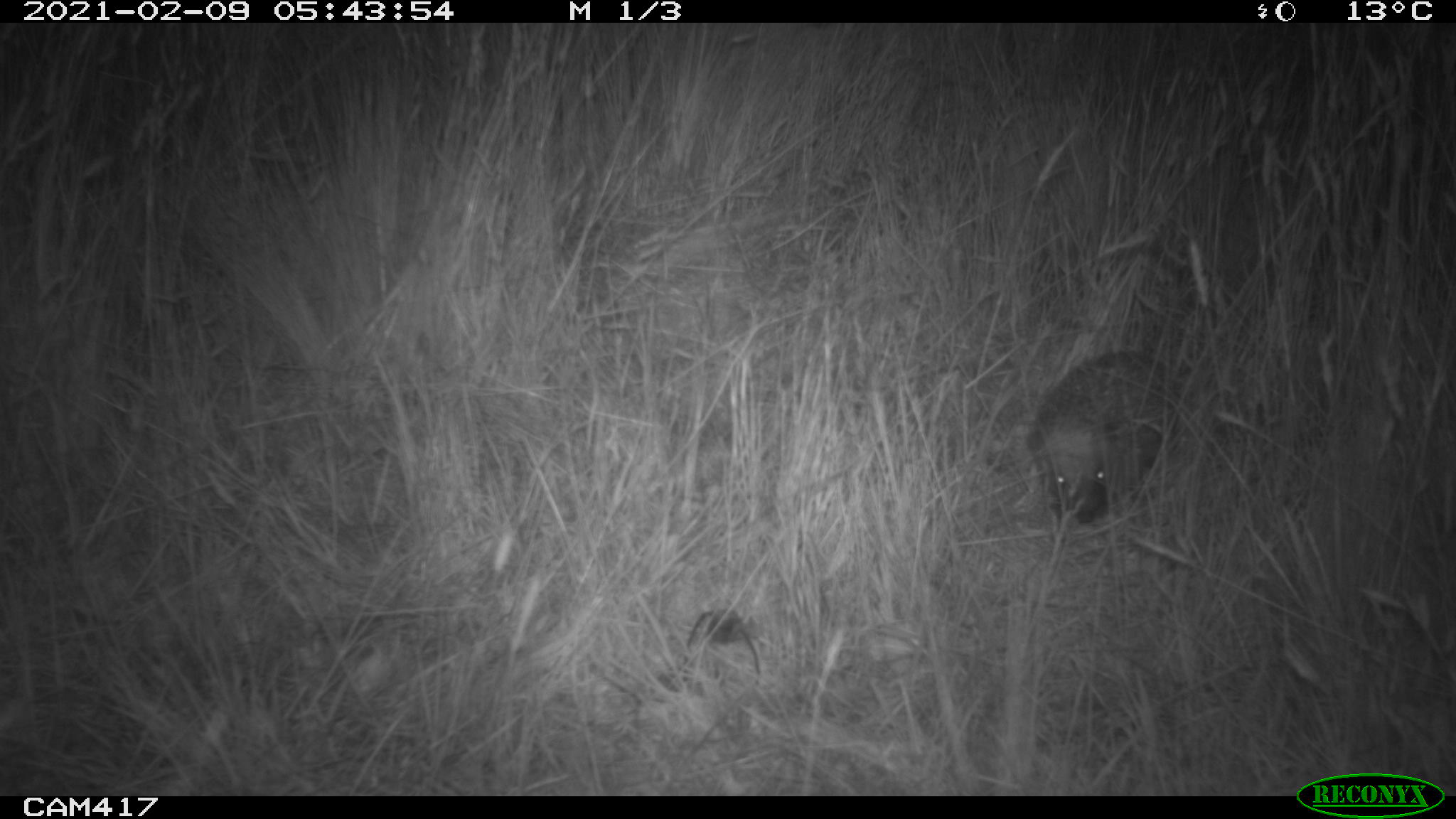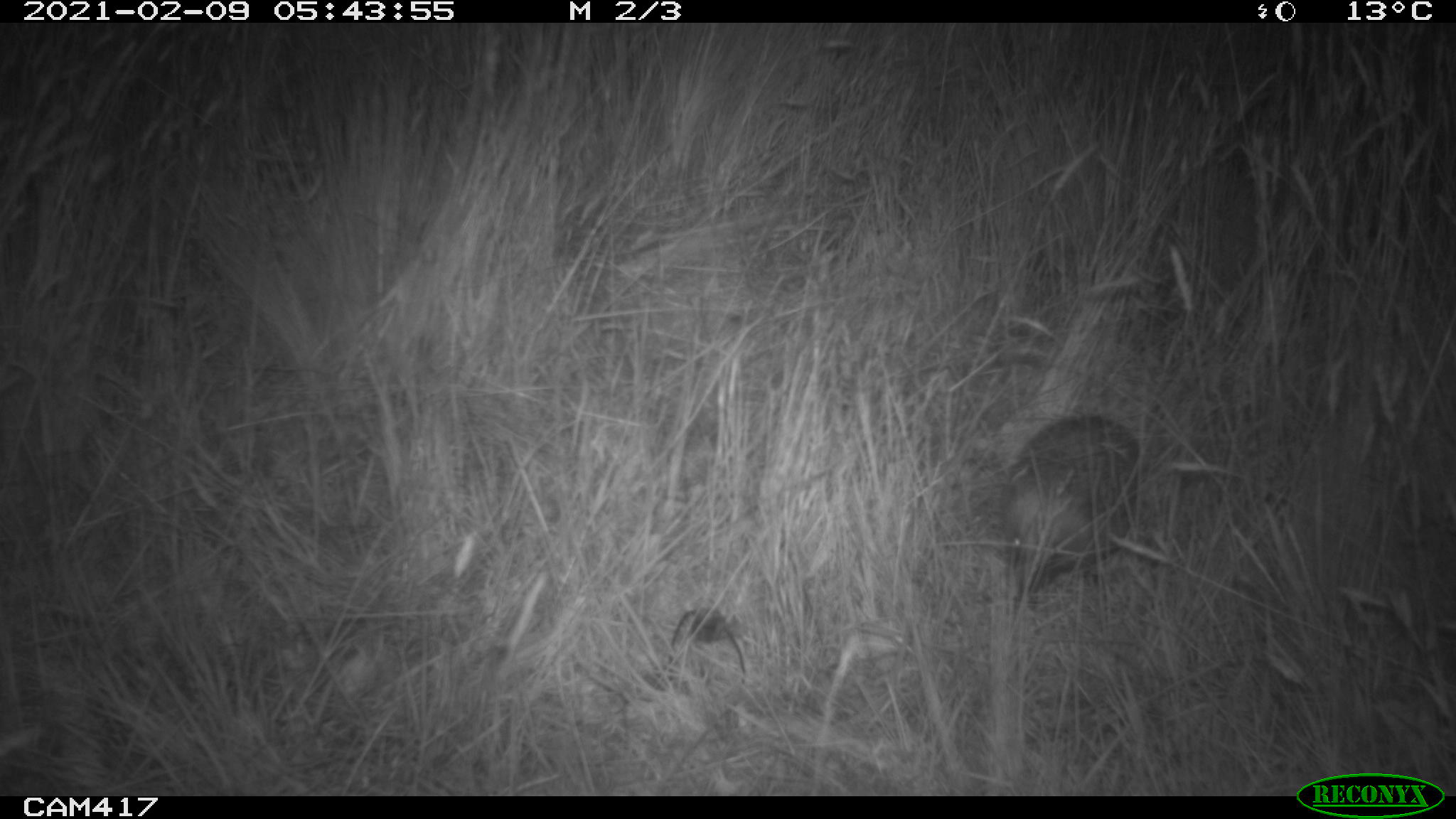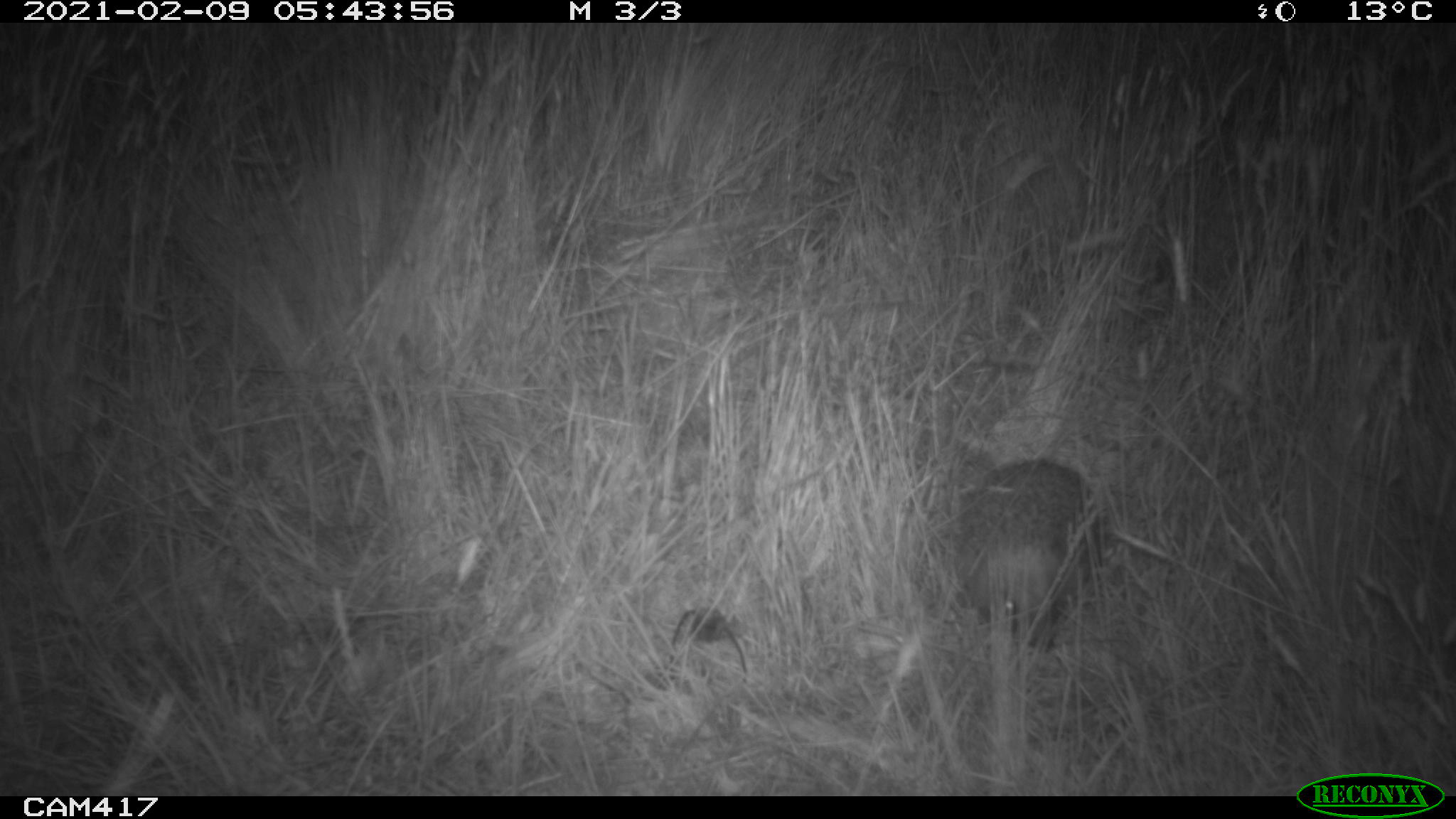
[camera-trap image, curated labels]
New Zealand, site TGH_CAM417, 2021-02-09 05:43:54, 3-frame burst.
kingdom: Animalia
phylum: Chordata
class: Mammalia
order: Eulipotyphla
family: Erinaceidae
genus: Erinaceus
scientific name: Erinaceus europaeus europaeus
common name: european hedgehog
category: hedgehog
Hedgehog (european hedgehog) (Erinaceus europaeus europaeus).